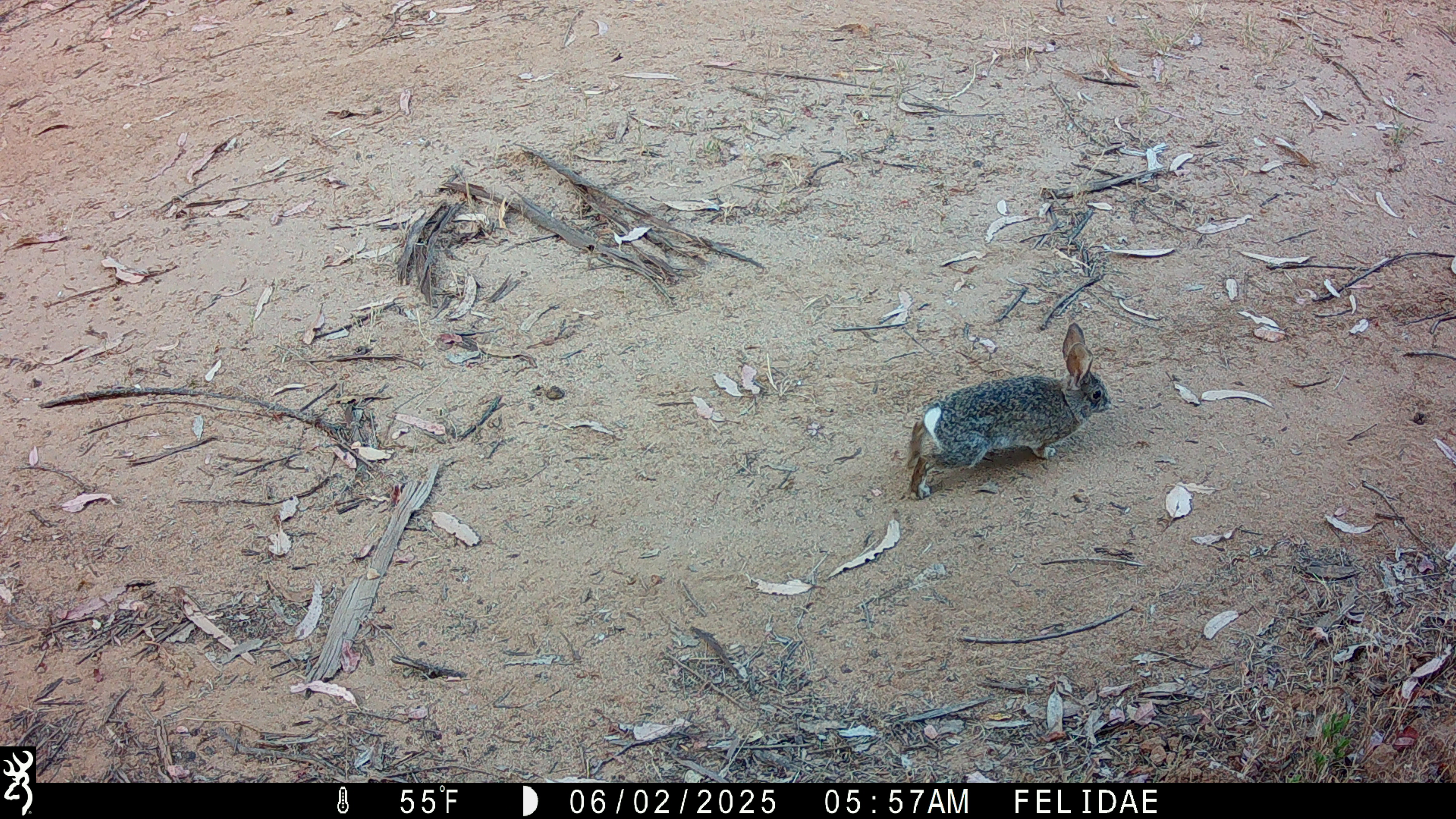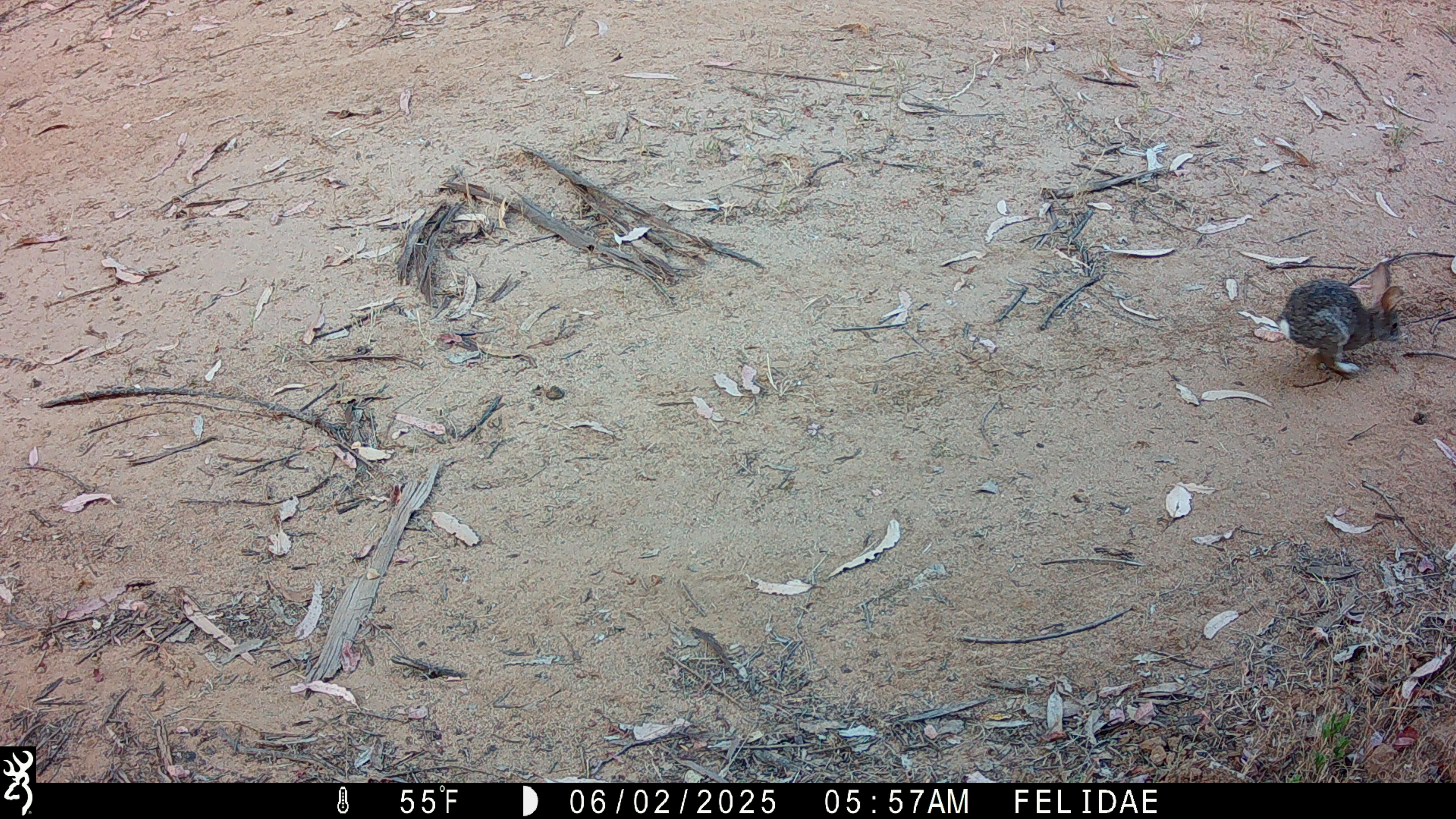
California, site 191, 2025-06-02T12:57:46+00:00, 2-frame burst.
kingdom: Animalia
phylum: Chordata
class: Mammalia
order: Lagomorpha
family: Leporidae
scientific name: Leporidae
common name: rabbit